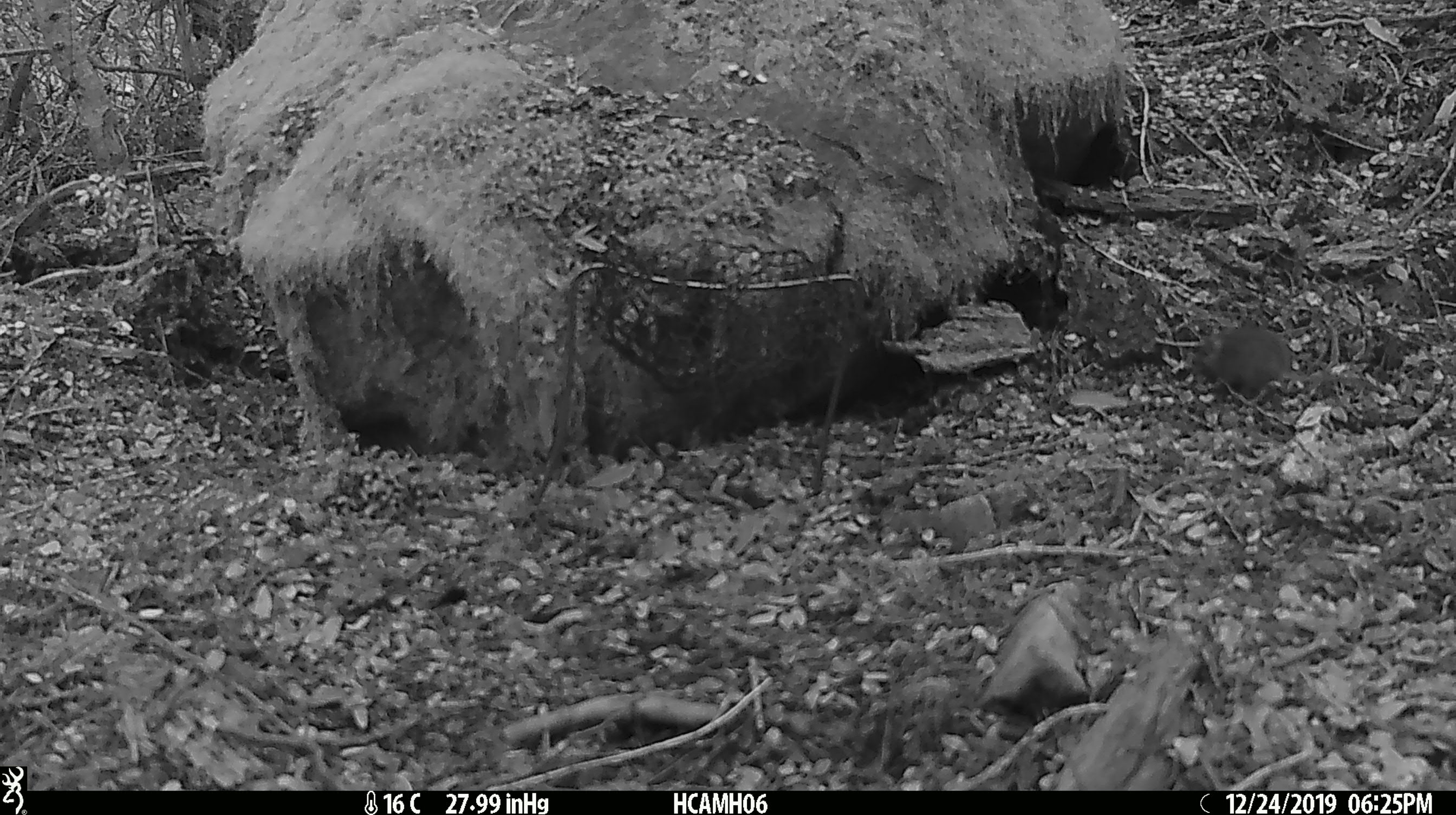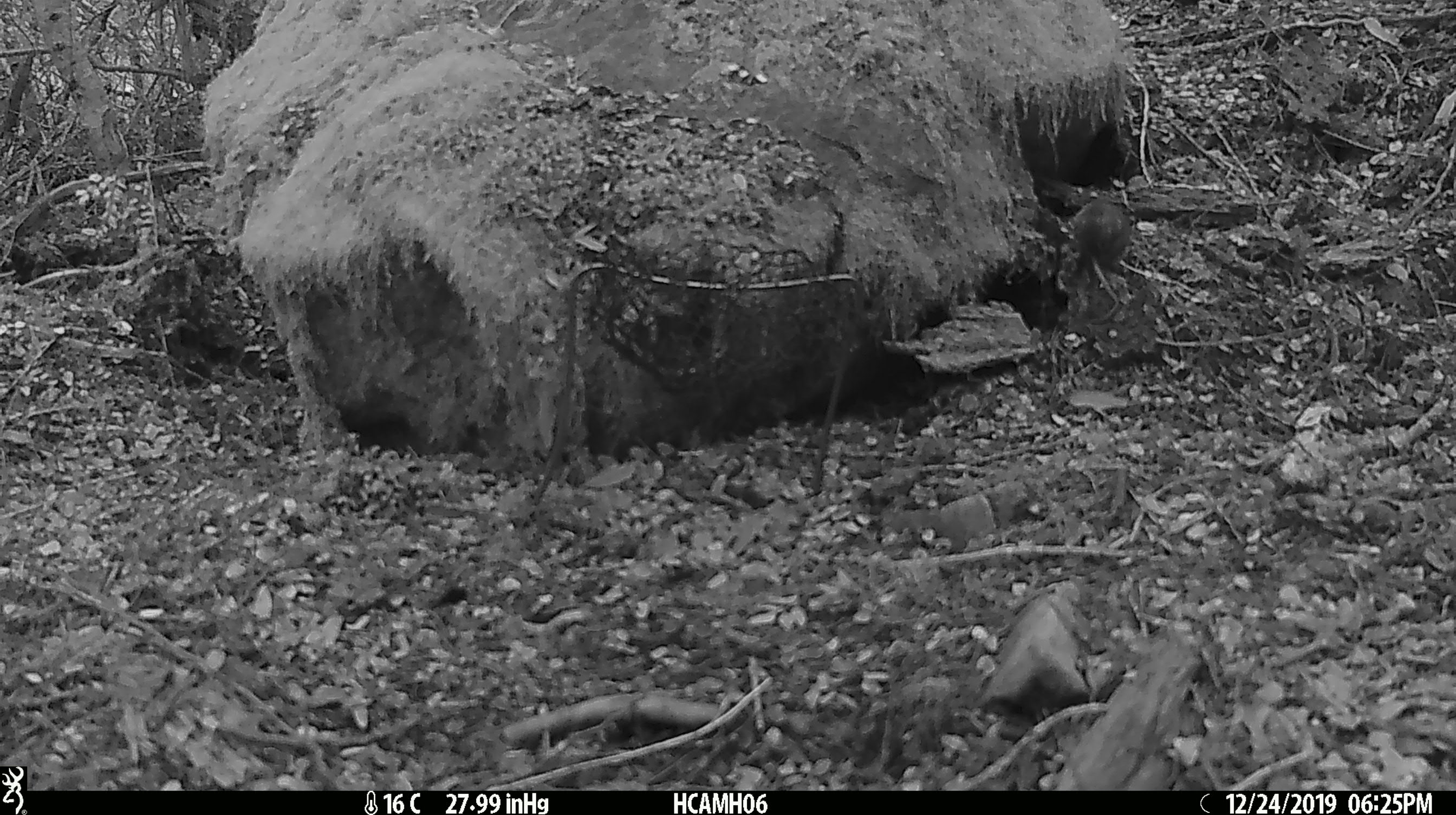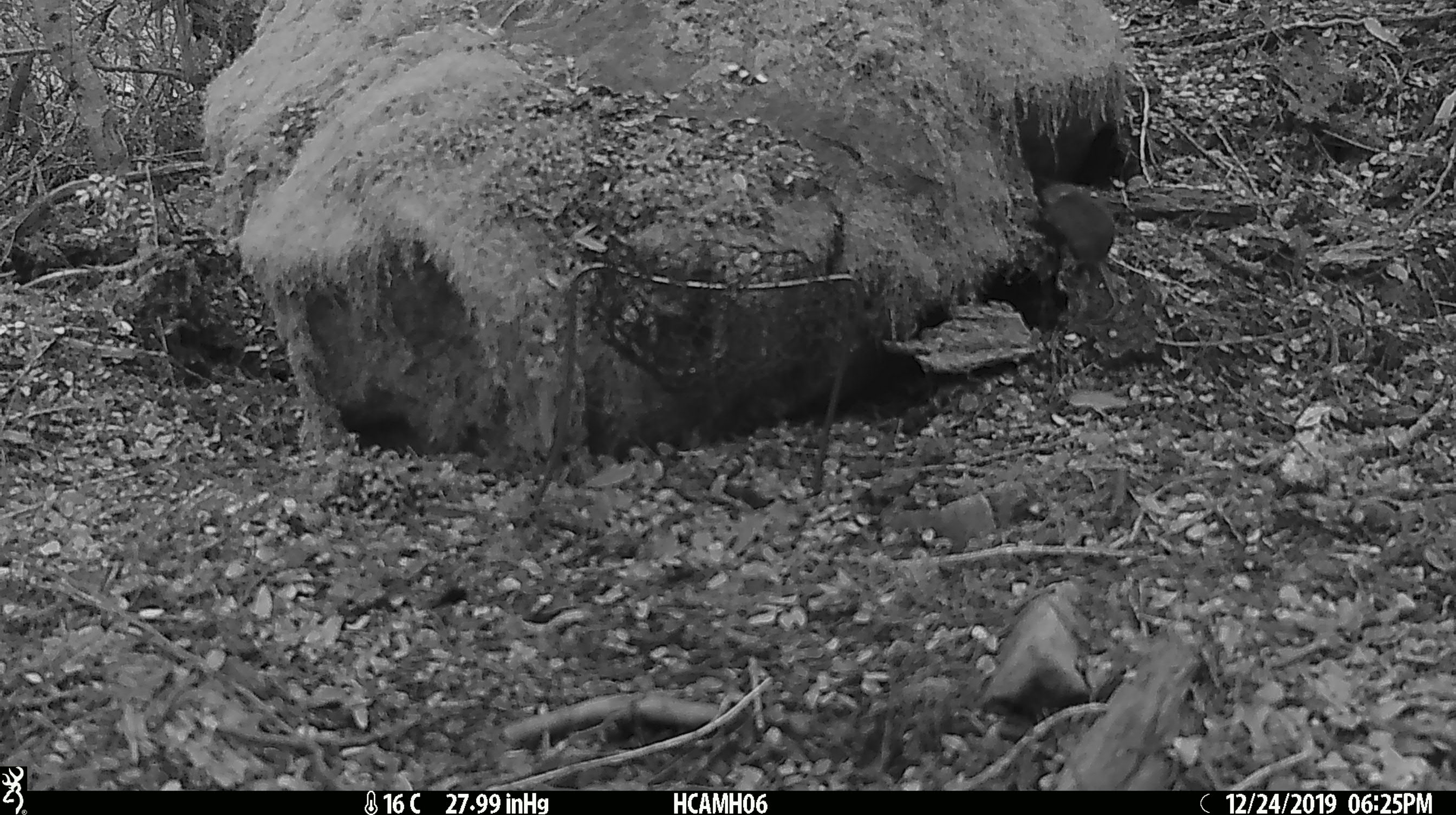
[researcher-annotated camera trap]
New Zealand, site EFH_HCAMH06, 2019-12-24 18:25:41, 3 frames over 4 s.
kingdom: Animalia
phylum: Chordata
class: Mammalia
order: Rodentia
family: Muridae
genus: Mus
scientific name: Mus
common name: mouse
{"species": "mouse (Mus)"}